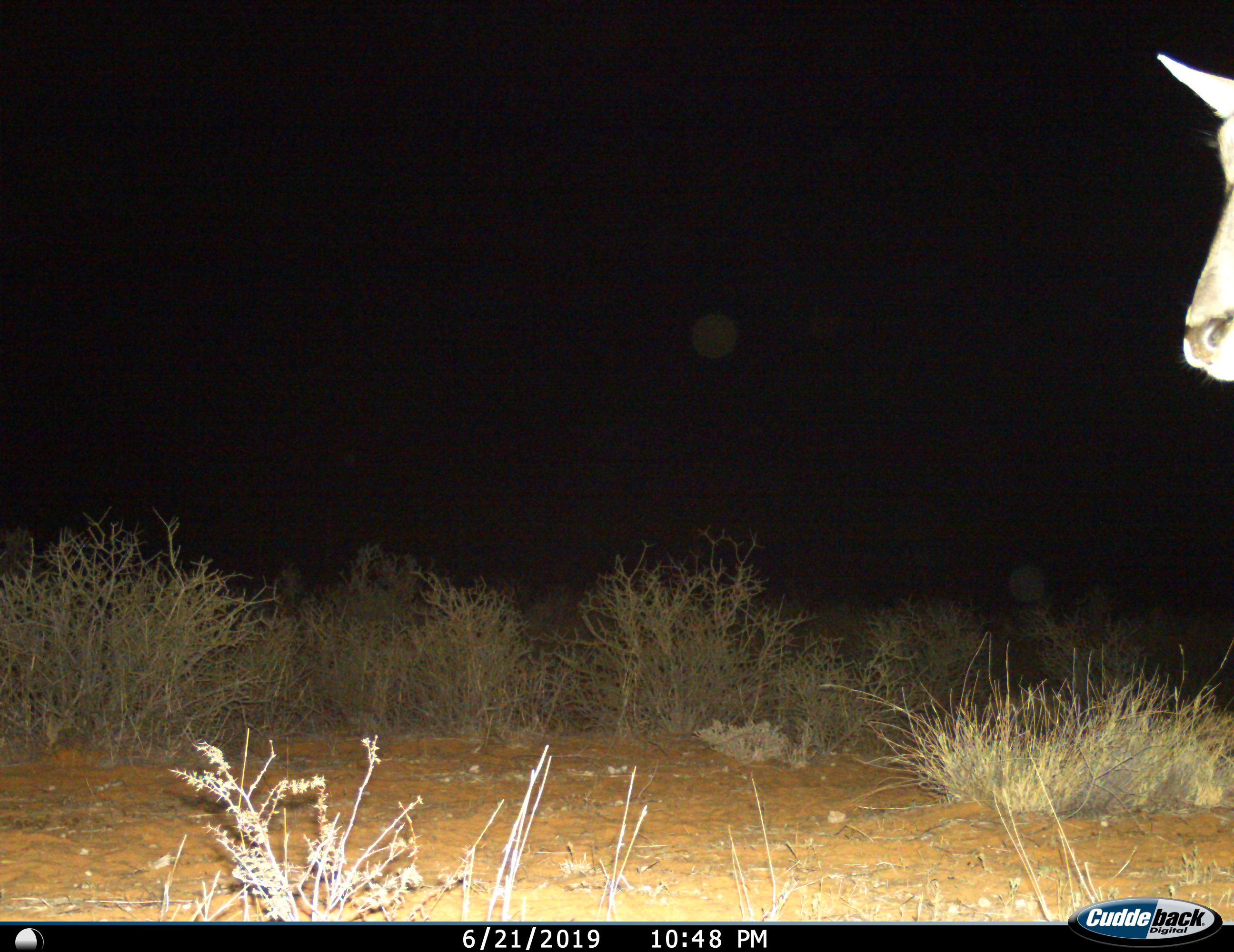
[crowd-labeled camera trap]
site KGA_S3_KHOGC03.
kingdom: Animalia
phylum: Chordata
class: Mammalia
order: Artiodactyla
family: Bovidae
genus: Antidorcas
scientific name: Antidorcas marsupialis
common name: springbok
Springbok (Antidorcas marsupialis), count 1. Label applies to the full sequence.